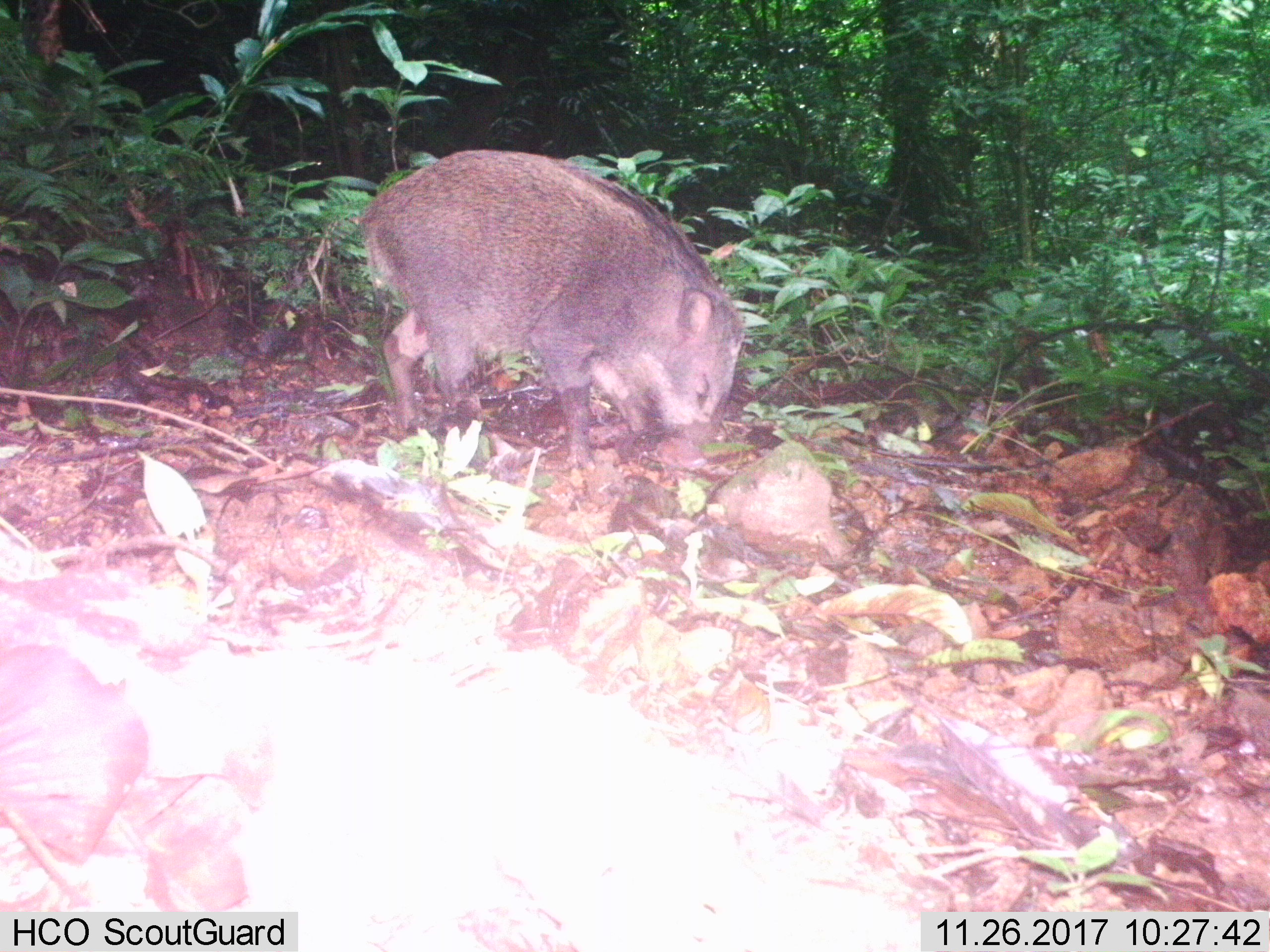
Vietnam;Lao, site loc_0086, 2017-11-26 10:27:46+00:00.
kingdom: Animalia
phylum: Chordata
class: Mammalia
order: Artiodactyla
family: Suidae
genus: Sus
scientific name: Sus scrofa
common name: eurasian wild pig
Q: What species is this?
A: Eurasian wild pig (Sus scrofa).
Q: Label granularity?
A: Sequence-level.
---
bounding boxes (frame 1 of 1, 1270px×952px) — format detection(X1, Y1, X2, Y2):
eurasian wild pig: detection(347, 148, 745, 470)